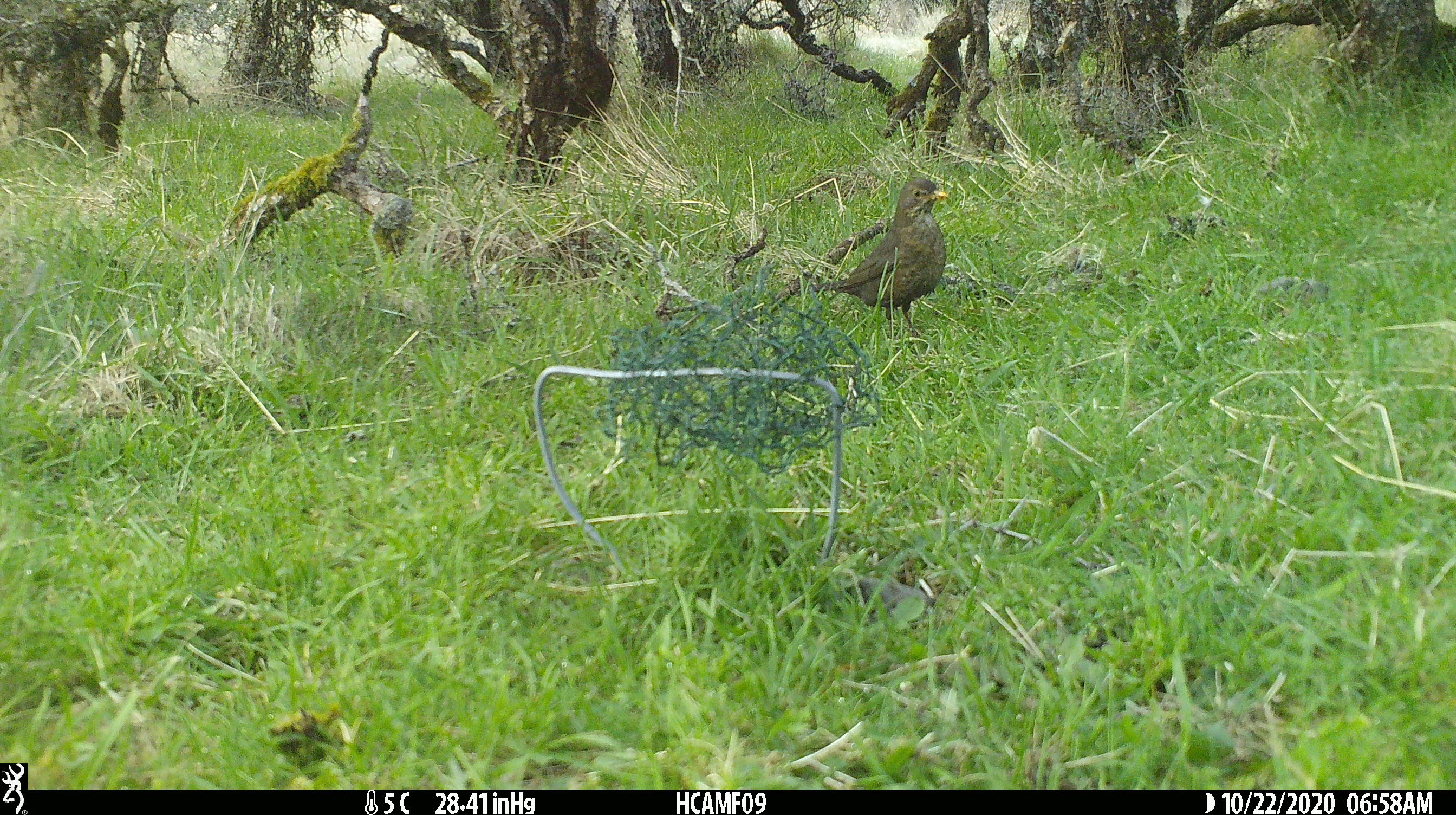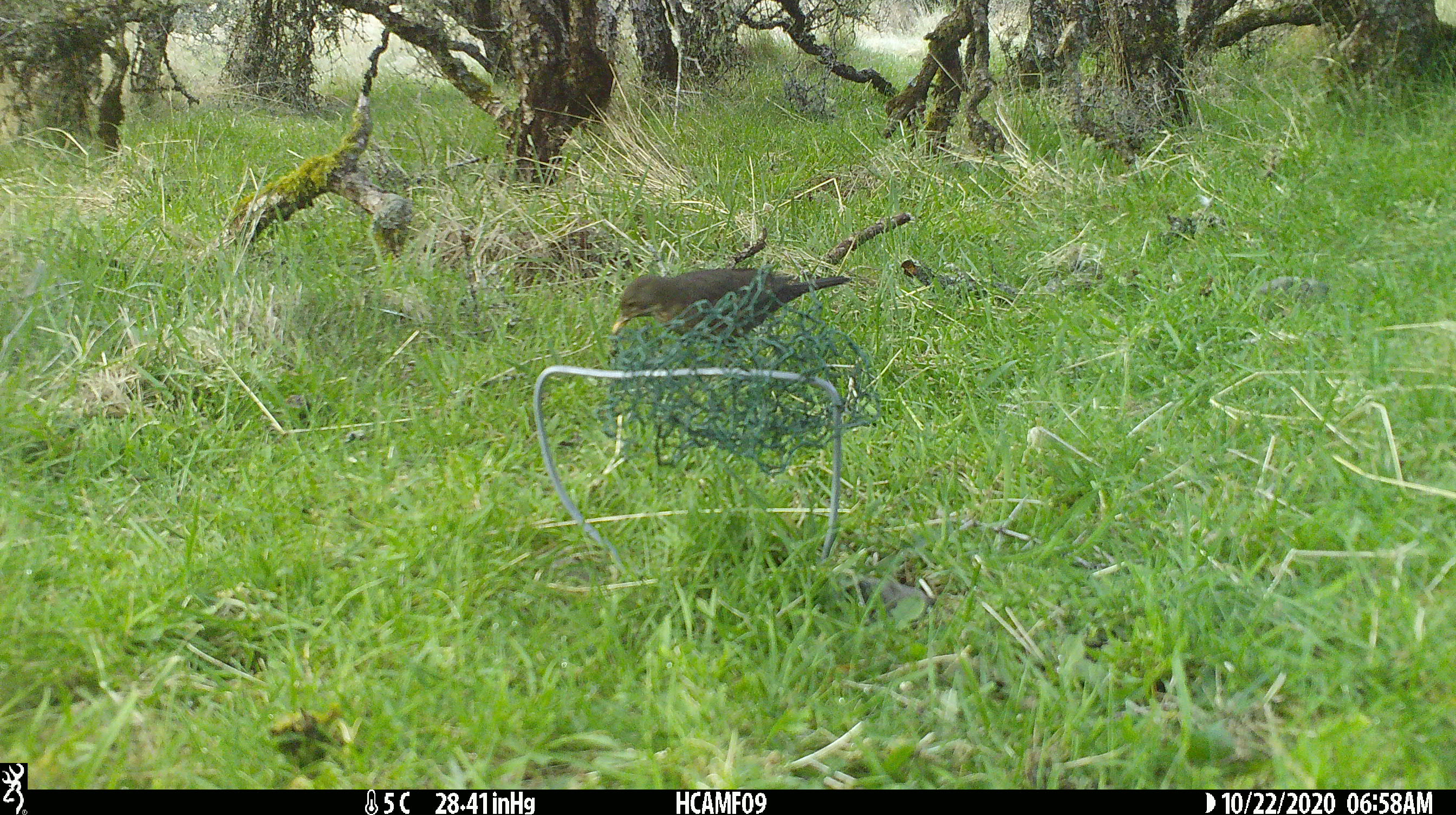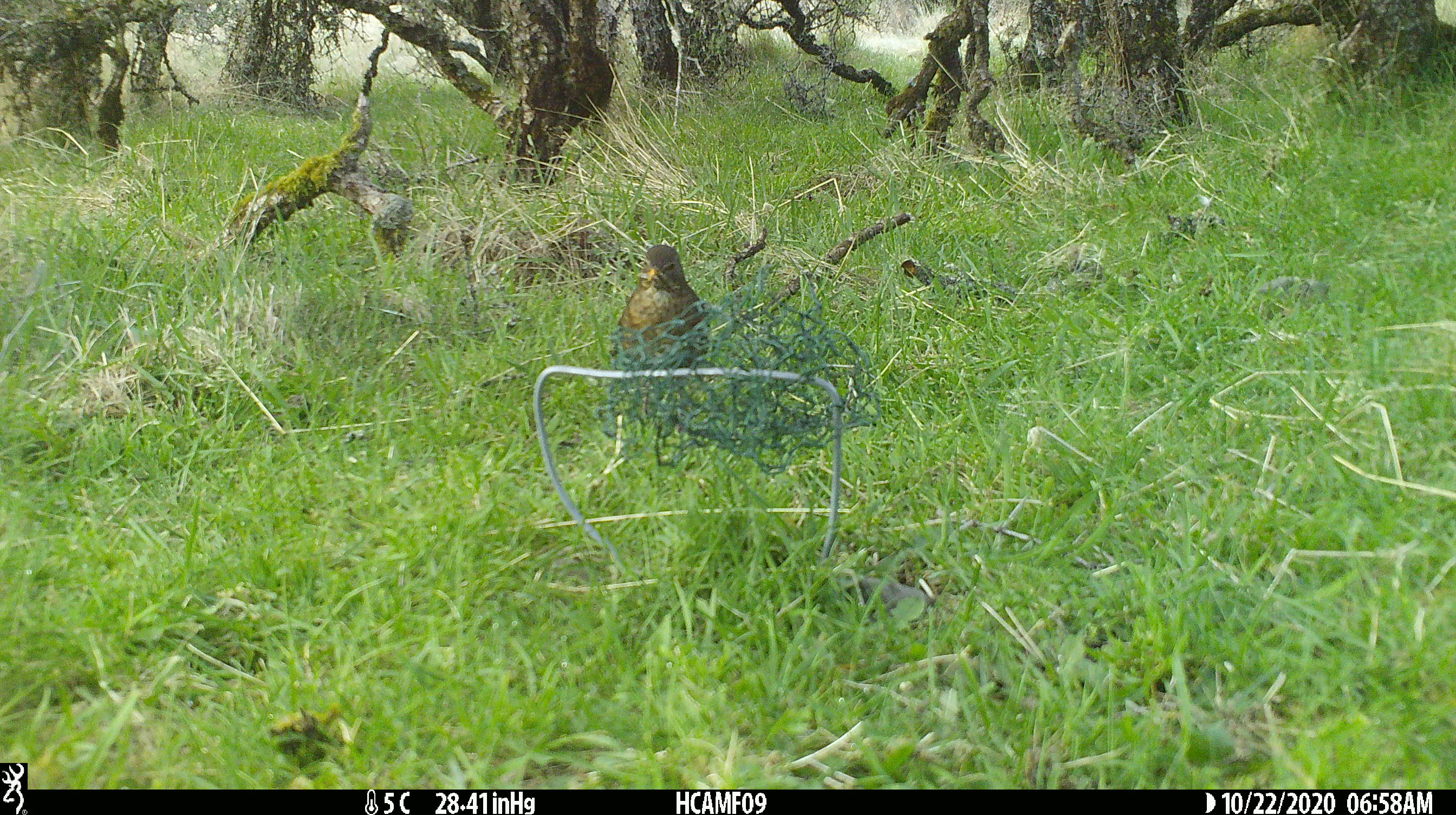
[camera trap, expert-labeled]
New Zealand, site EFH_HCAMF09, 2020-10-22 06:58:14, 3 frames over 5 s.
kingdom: Animalia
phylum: Chordata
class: Aves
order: Passeriformes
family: Turdidae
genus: Turdus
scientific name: Turdus merula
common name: eurasian blackbird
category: blackbird